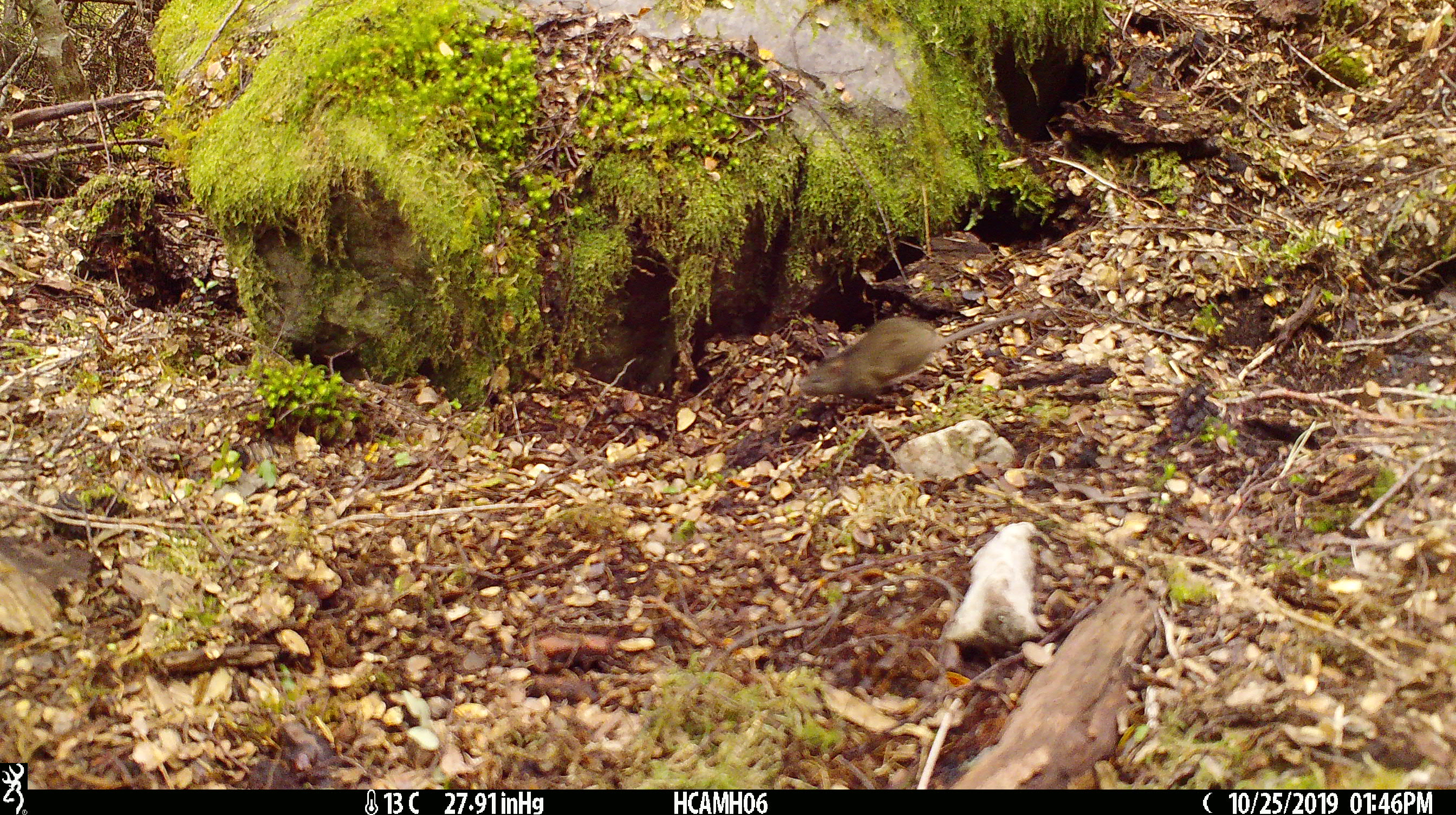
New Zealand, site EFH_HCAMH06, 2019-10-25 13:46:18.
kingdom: Animalia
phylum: Chordata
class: Mammalia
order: Rodentia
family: Muridae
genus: Mus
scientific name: Mus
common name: mouse